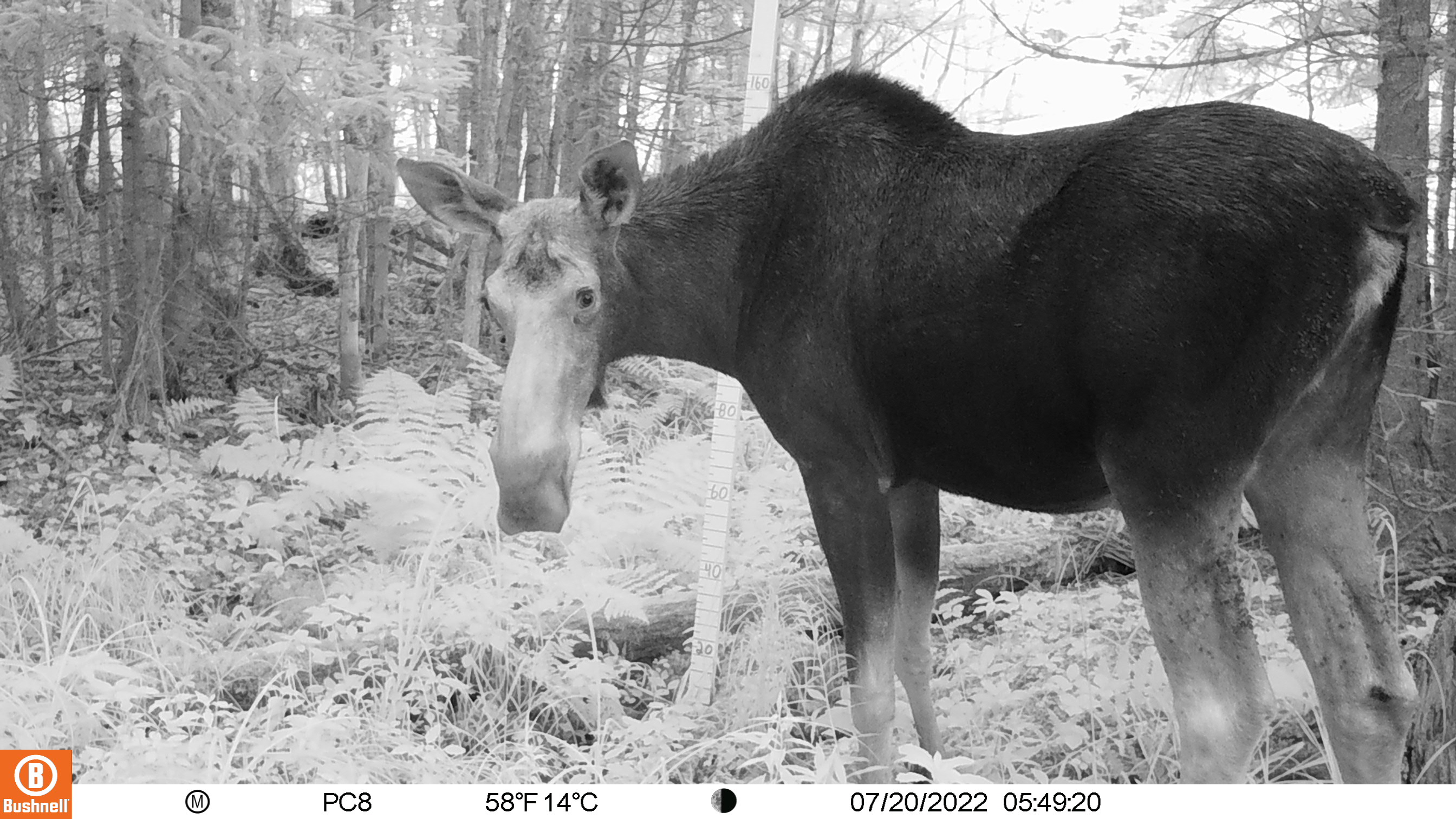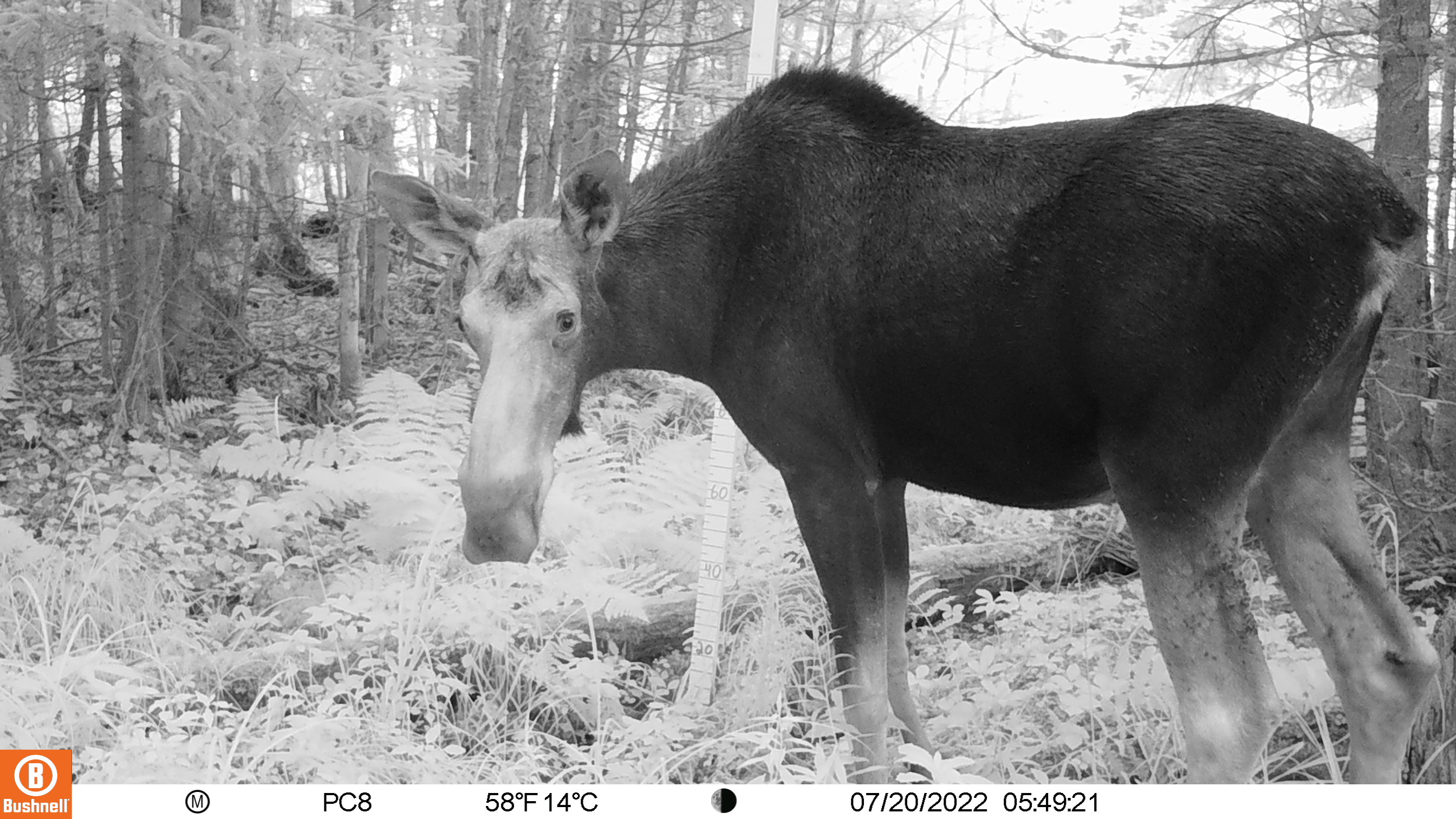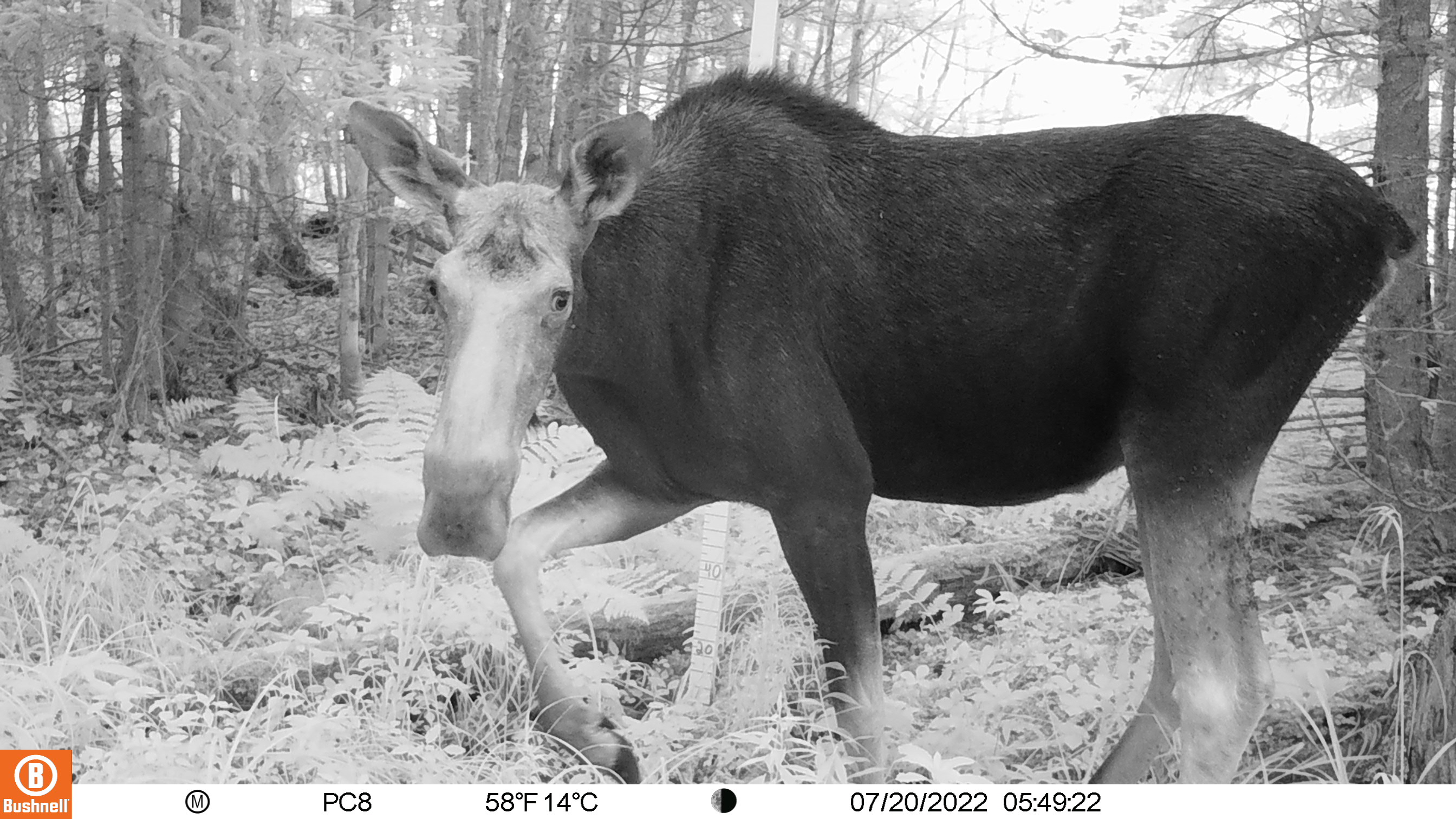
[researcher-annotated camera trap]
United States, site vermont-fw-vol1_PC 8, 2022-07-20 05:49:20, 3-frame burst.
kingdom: Animalia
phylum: Chordata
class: Mammalia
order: Artiodactyla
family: Cervidae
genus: Alces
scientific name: Alces alces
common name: moose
Moose (Alces alces).